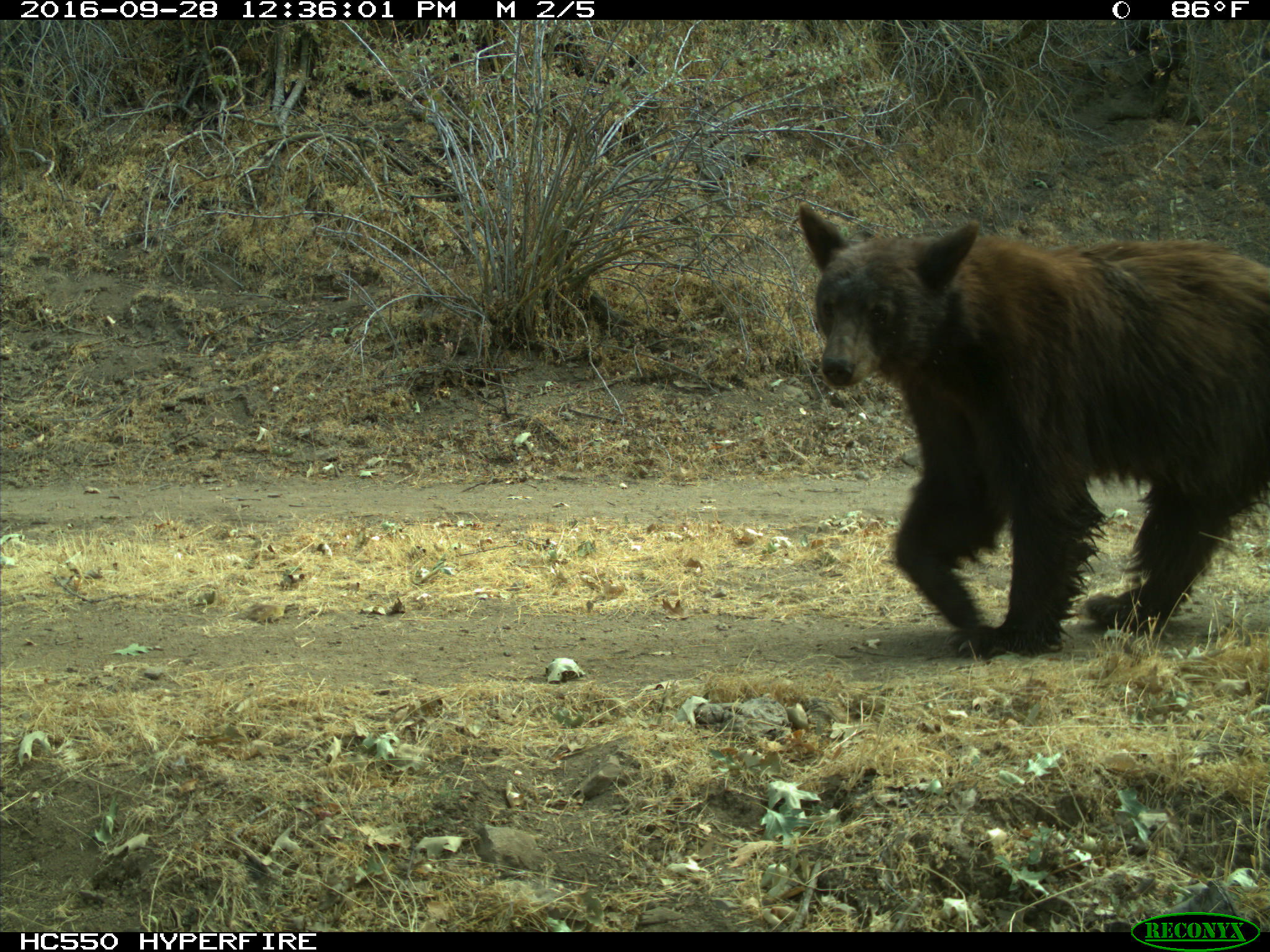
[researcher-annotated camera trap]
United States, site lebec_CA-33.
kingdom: Animalia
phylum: Chordata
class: Mammalia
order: Carnivora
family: Ursidae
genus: Ursus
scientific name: Ursus americanus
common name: american black bear